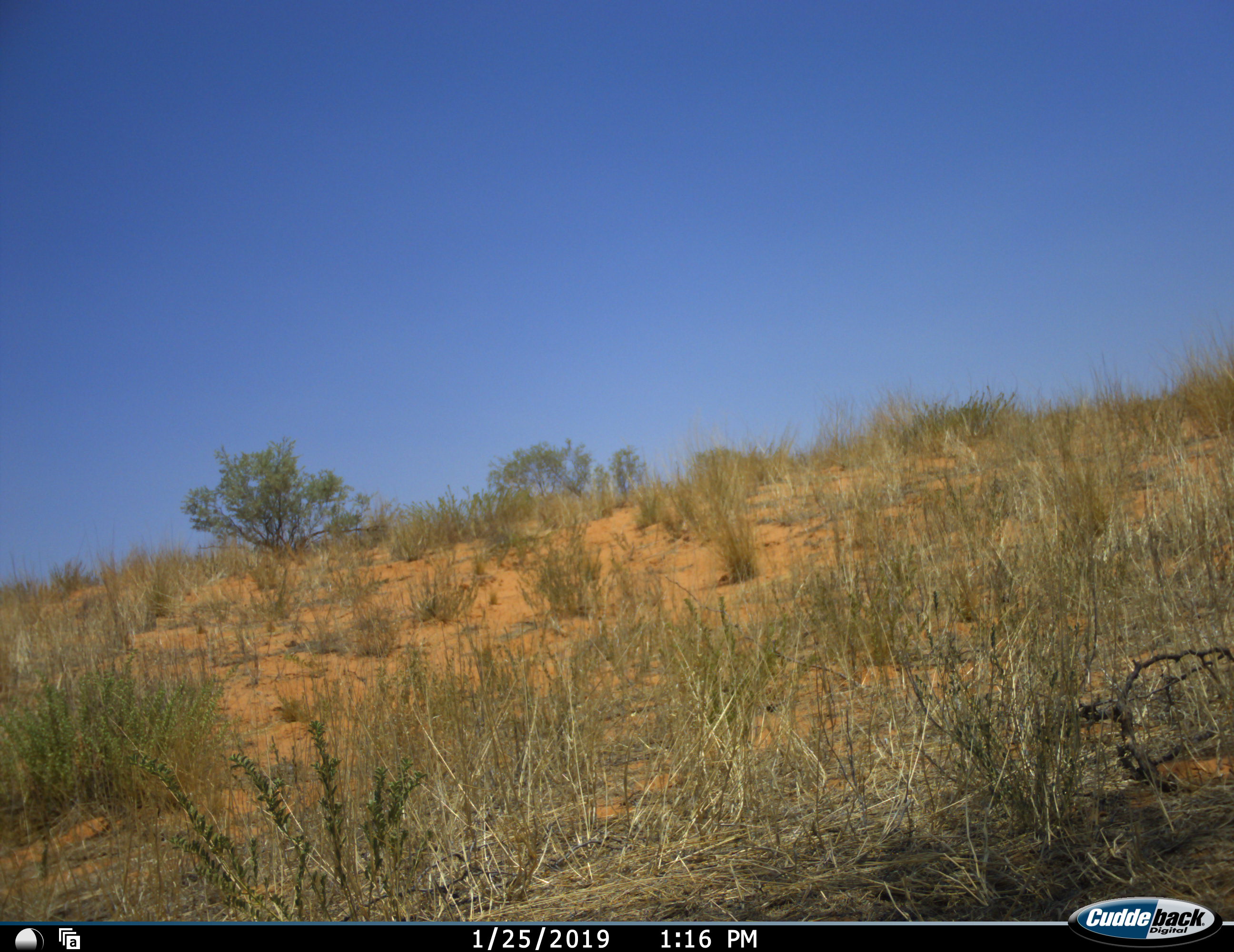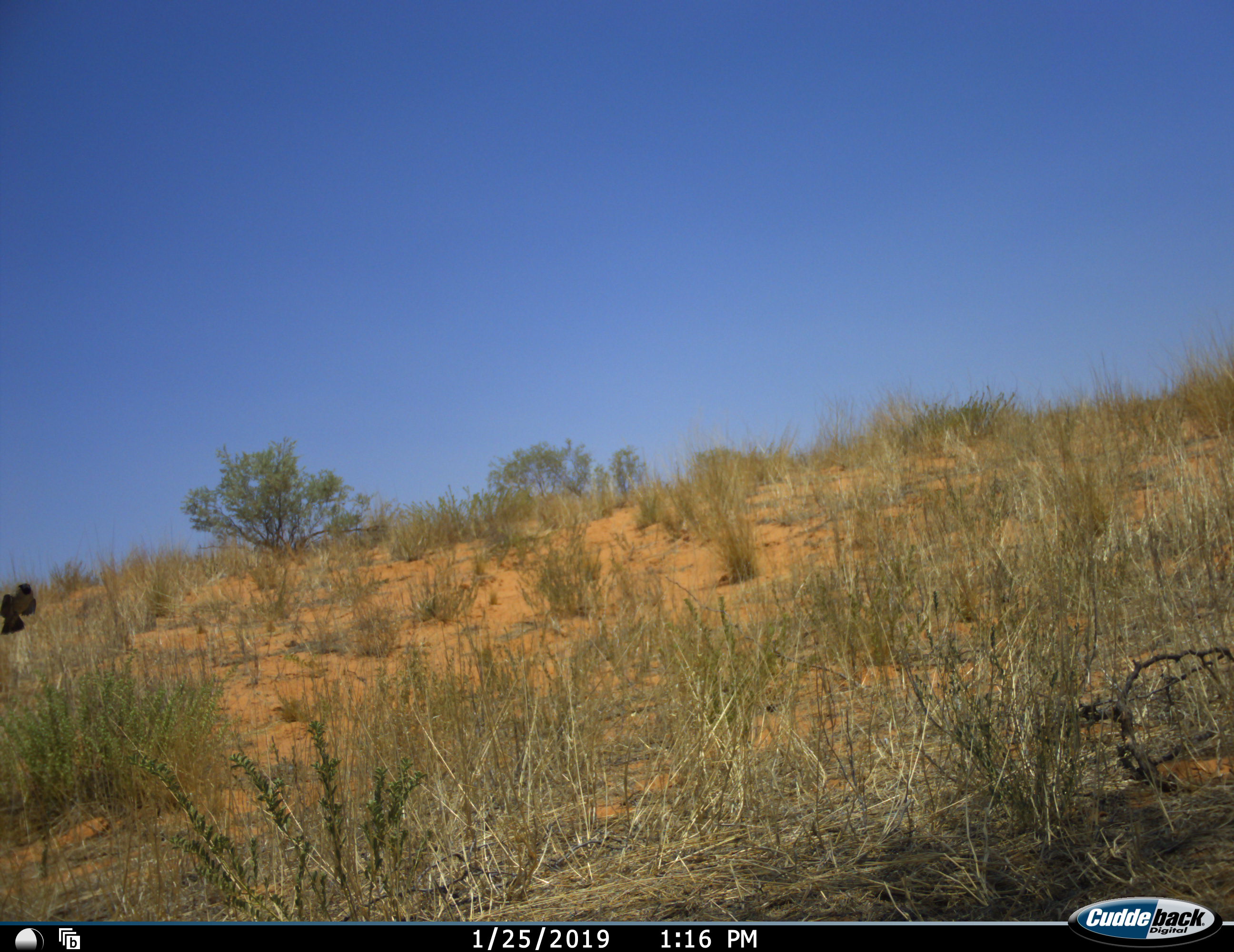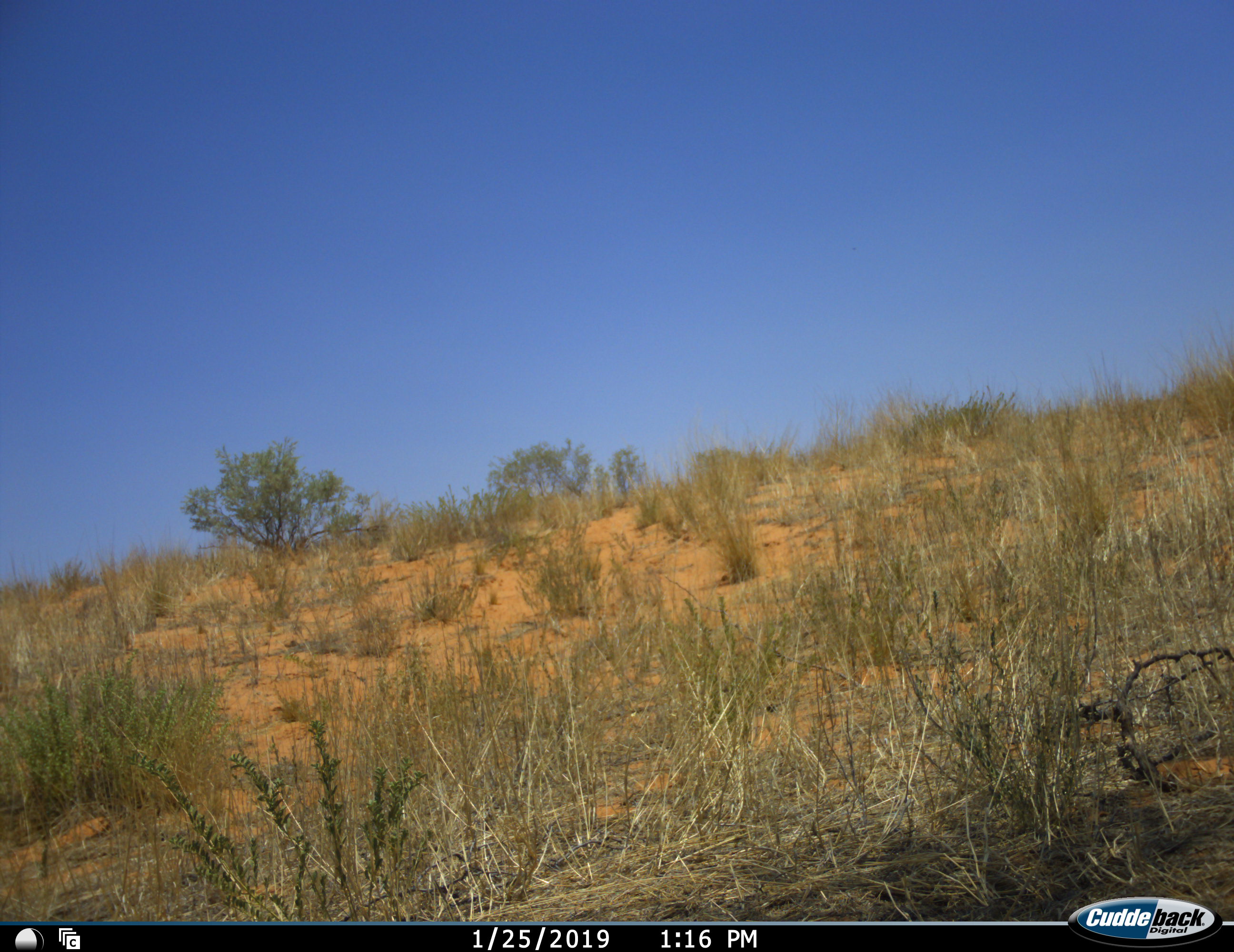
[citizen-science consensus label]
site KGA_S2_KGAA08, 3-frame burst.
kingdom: Animalia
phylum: Chordata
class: Aves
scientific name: Aves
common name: bird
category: birdother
Birdother (bird) (Aves), count 1. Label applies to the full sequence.